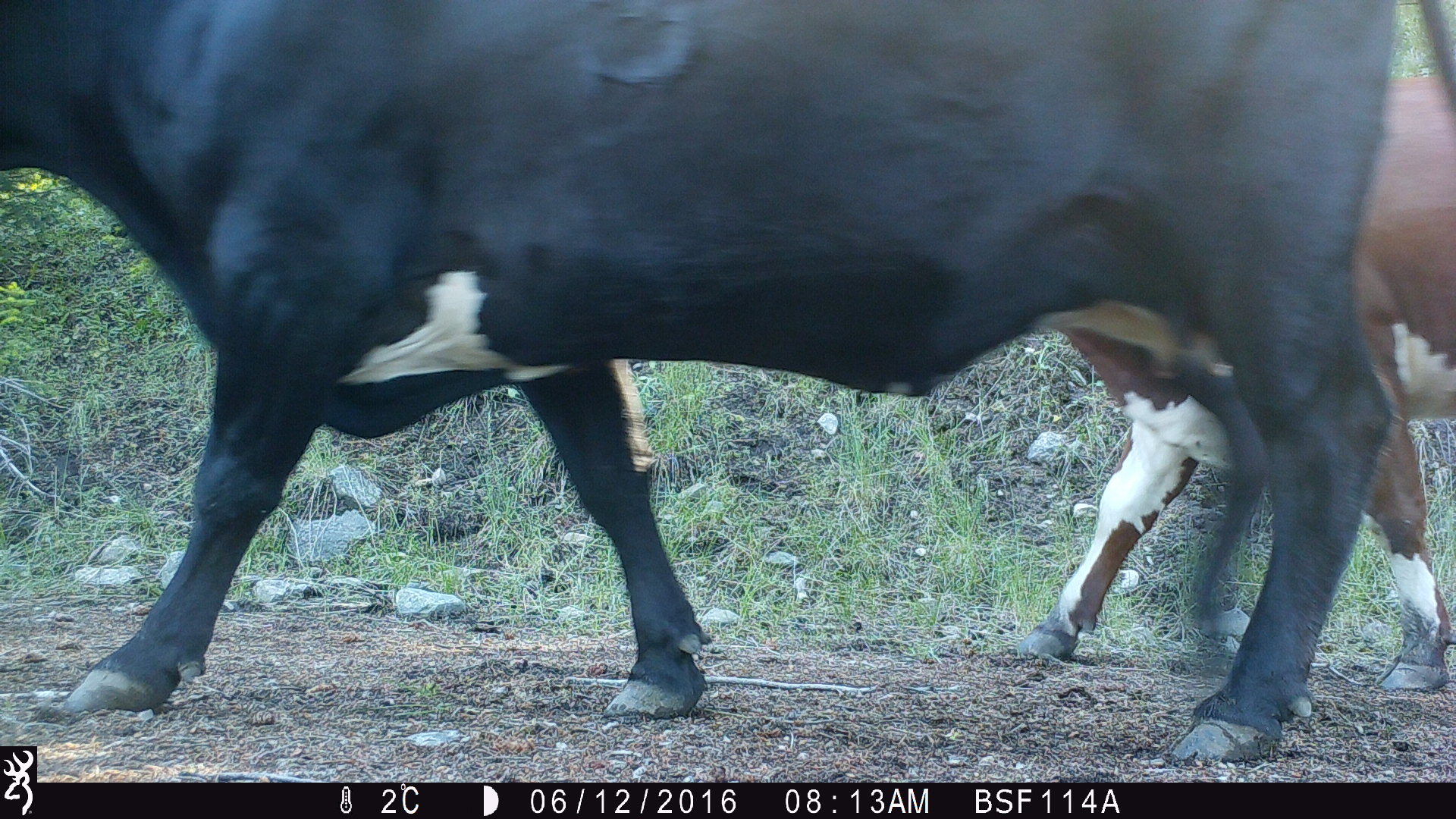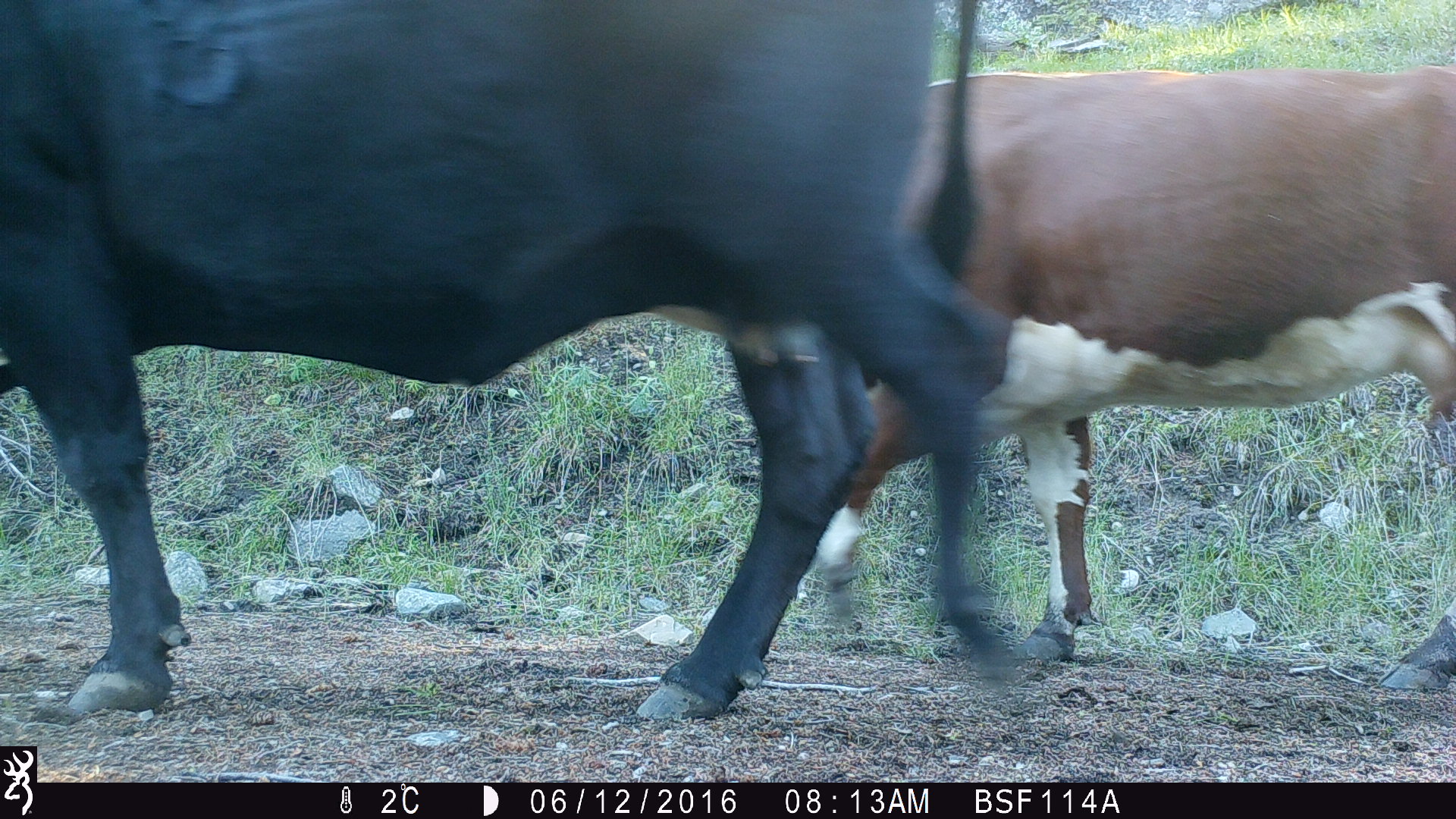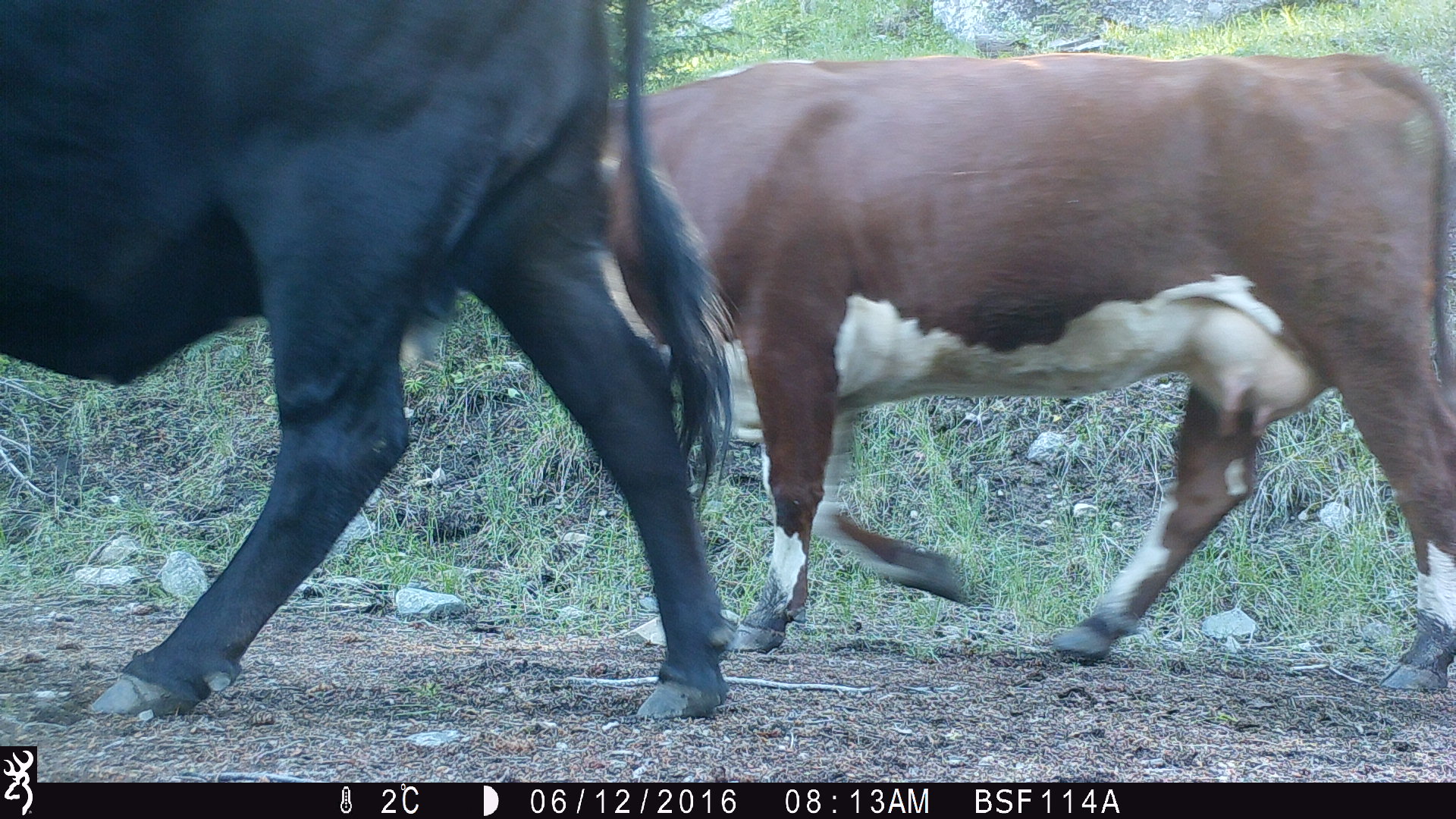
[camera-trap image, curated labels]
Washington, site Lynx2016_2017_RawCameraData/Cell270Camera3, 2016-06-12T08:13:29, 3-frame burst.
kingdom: Animalia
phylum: Chordata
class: Mammalia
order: Artiodactyla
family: Bovidae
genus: Bos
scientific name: Bos taurus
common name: domestic cattle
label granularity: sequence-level